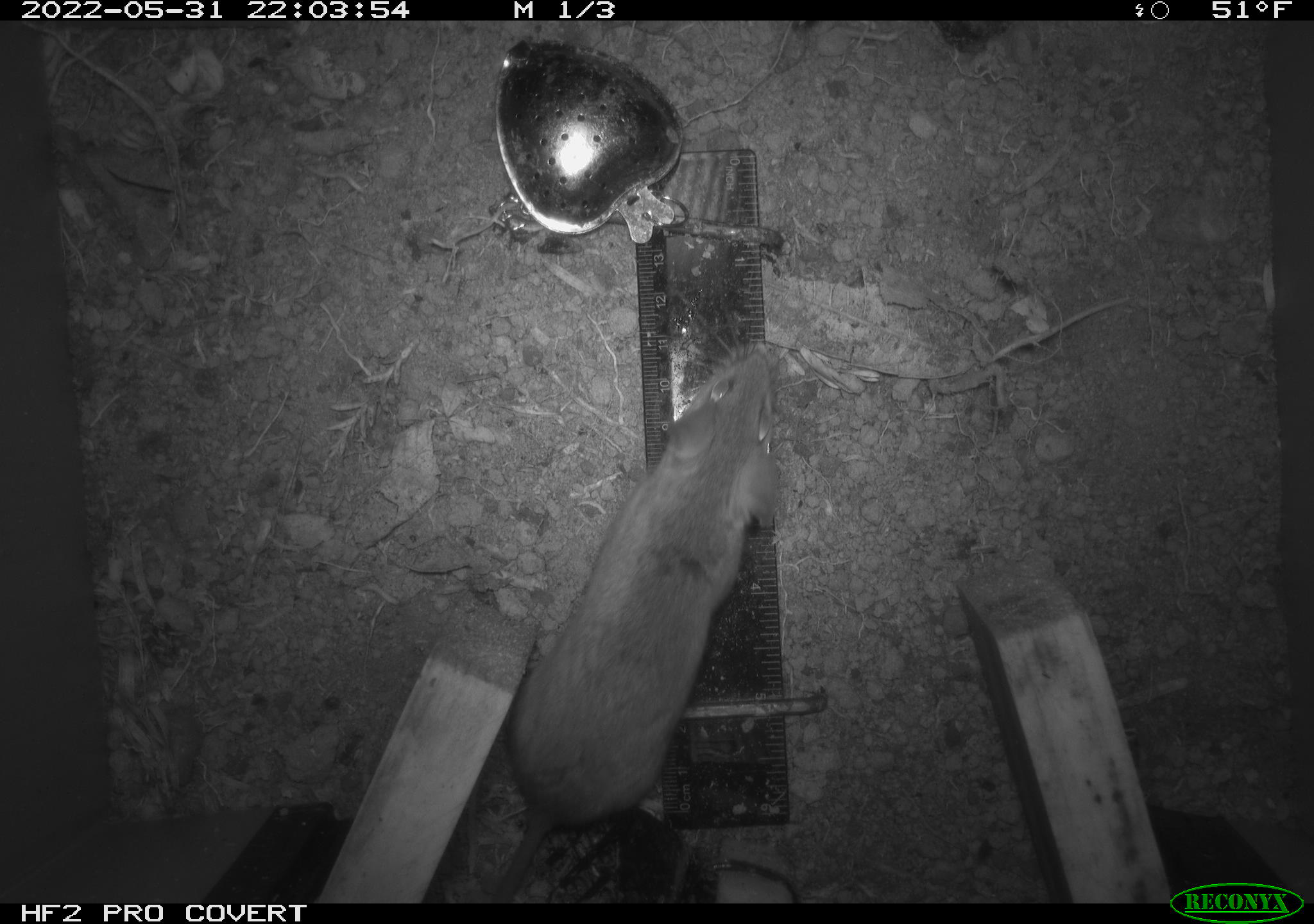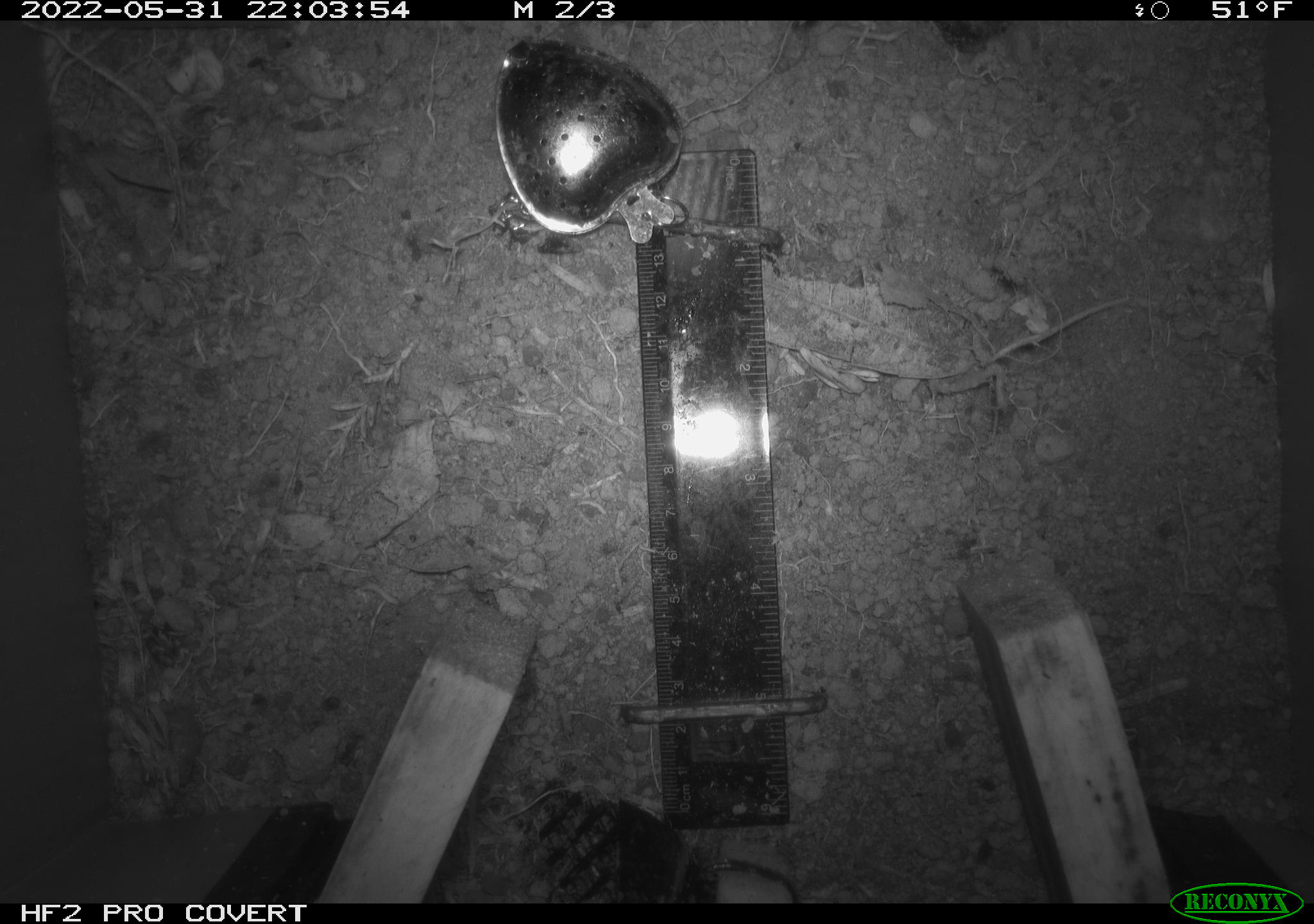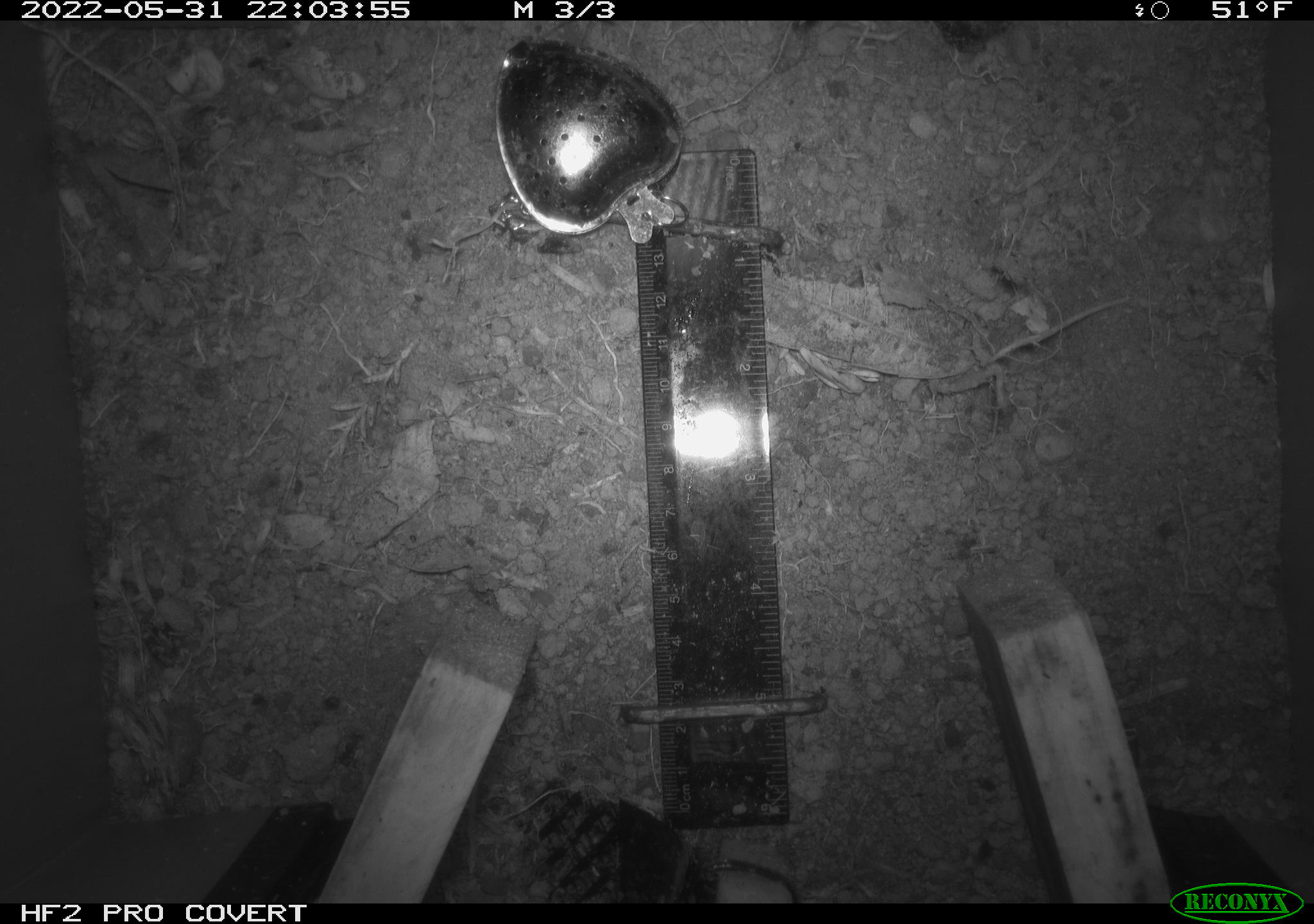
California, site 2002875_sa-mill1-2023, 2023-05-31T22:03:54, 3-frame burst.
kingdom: Animalia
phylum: Chordata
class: Mammalia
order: Rodentia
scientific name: Rodentia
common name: mouse species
Mouse species (Rodentia).